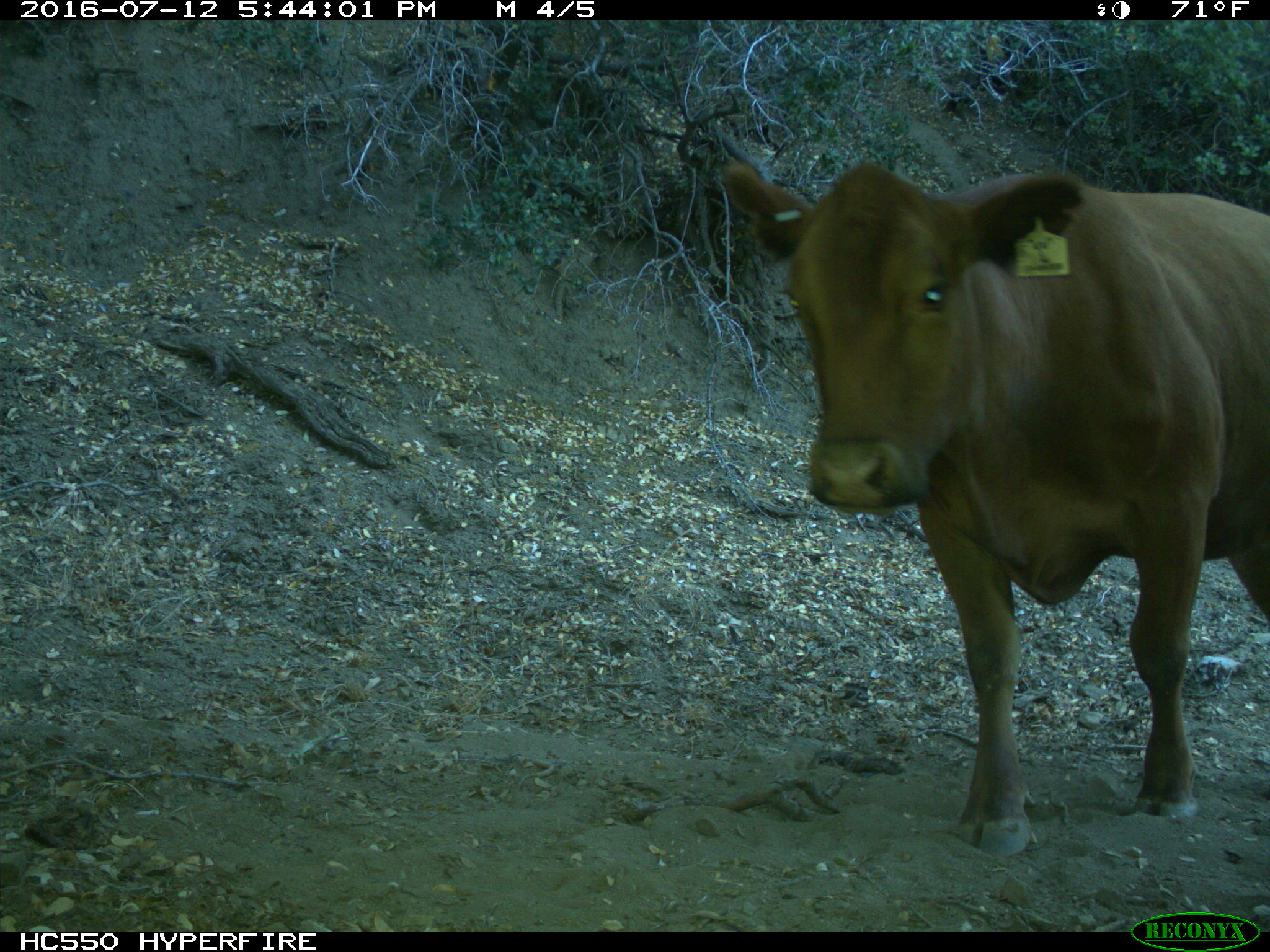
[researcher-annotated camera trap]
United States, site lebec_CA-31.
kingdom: Animalia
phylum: Chordata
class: Mammalia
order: Artiodactyla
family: Bovidae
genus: Bos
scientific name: Bos taurus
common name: domestic cow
Bos taurus (domestic cow).